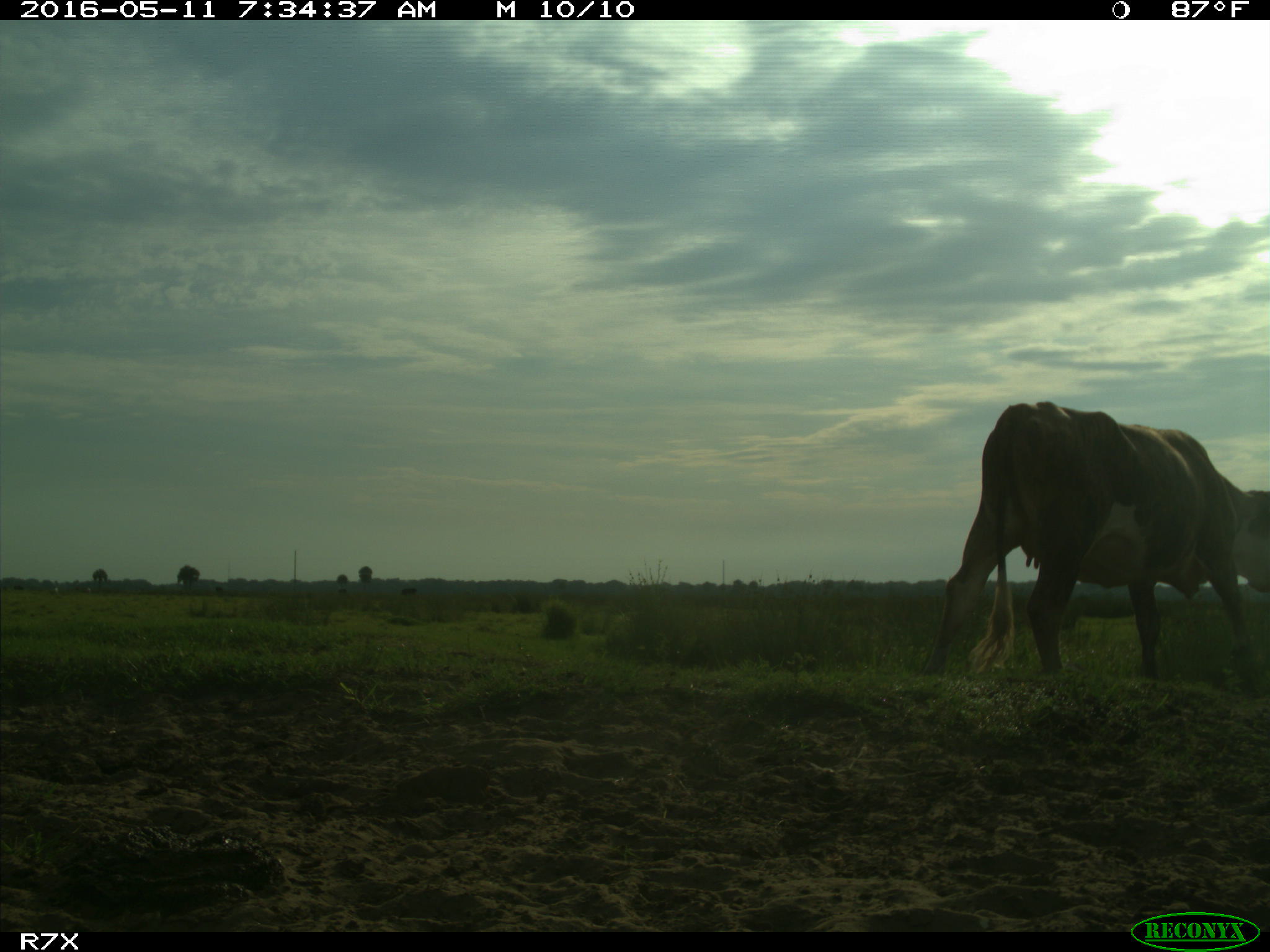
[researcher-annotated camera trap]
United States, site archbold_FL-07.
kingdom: Animalia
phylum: Chordata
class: Mammalia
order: Artiodactyla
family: Bovidae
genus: Bos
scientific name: Bos taurus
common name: domestic cow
Bos taurus (domestic cow).